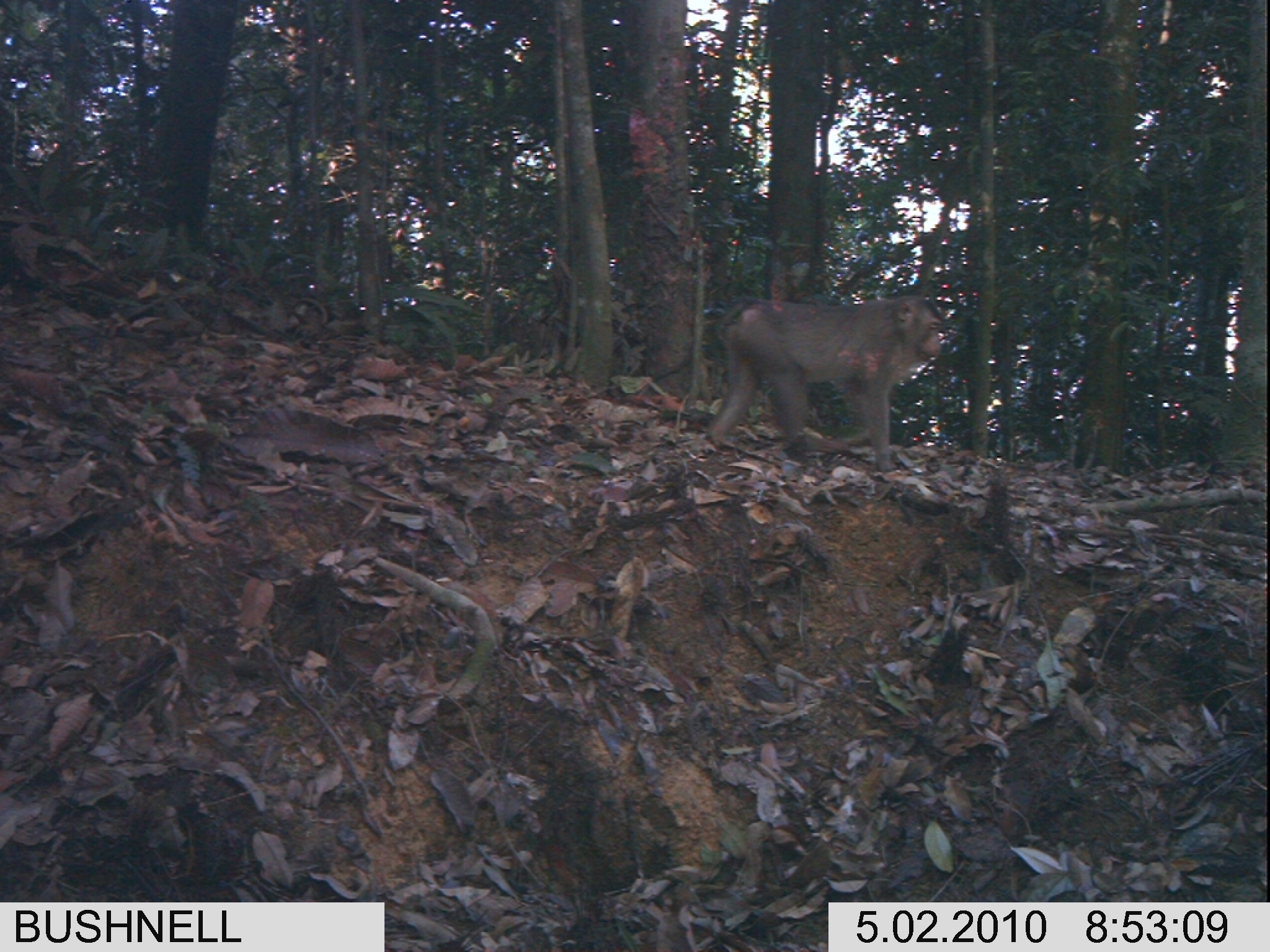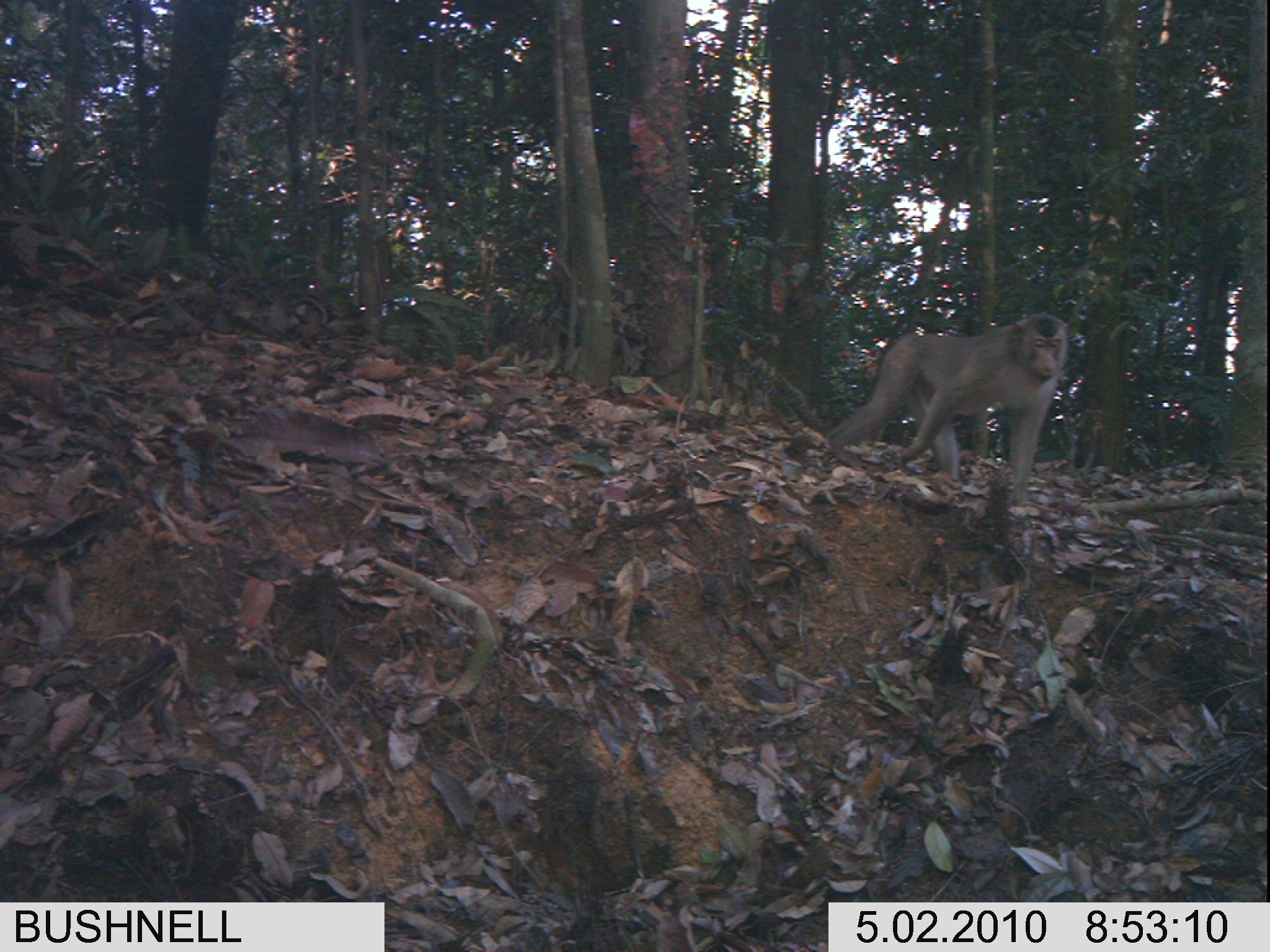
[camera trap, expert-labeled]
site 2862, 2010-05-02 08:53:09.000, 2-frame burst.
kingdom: Animalia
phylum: Chordata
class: Mammalia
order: Primates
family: Cercopithecidae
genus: Macaca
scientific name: Macaca nemestrina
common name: southern pig-tailed macaque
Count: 1.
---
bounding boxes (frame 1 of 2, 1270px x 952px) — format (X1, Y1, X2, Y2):
macaca nemestrina: (706, 292, 943, 474)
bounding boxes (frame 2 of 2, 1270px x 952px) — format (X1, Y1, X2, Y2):
macaca nemestrina: (825, 311, 1071, 503)